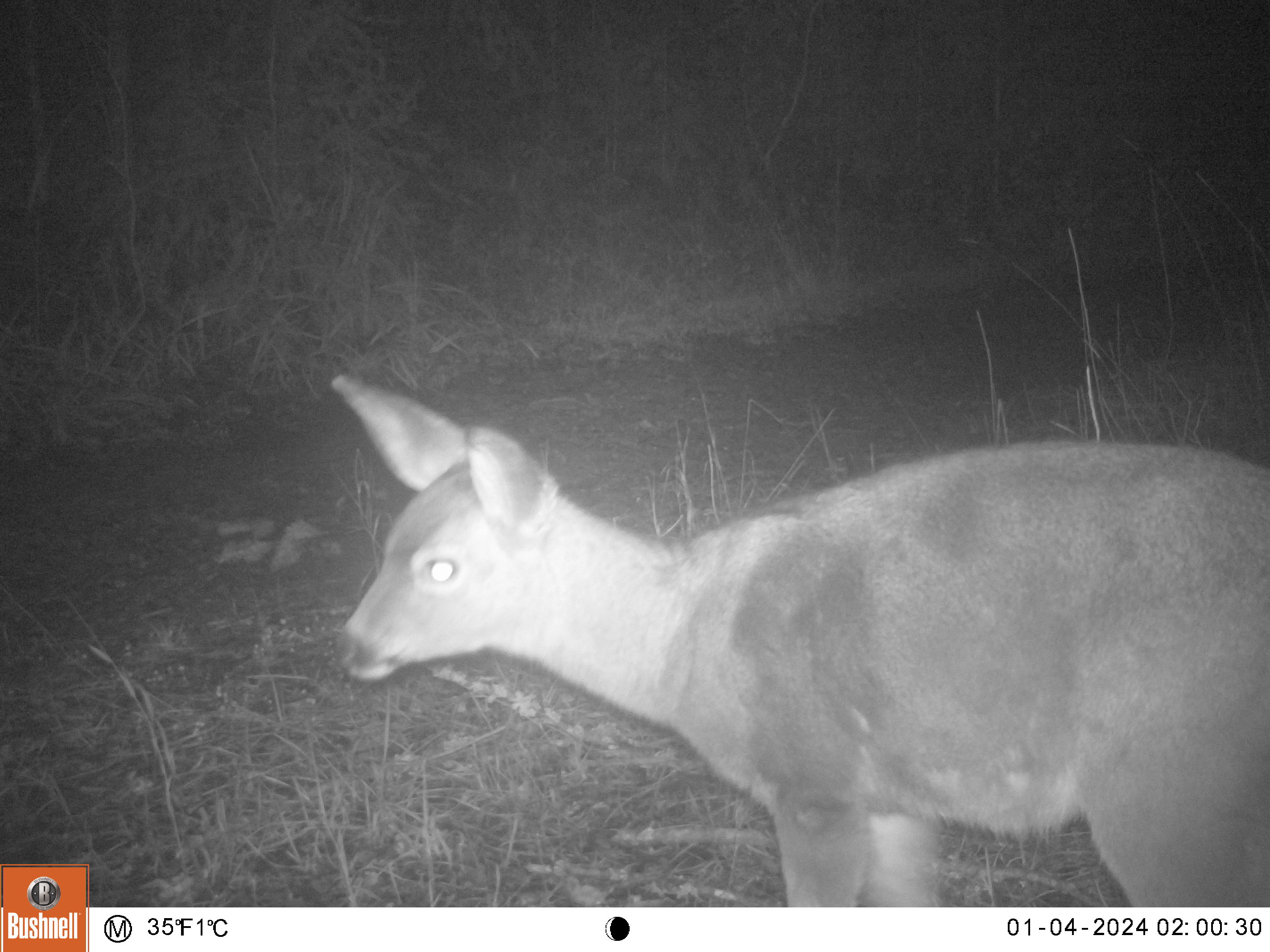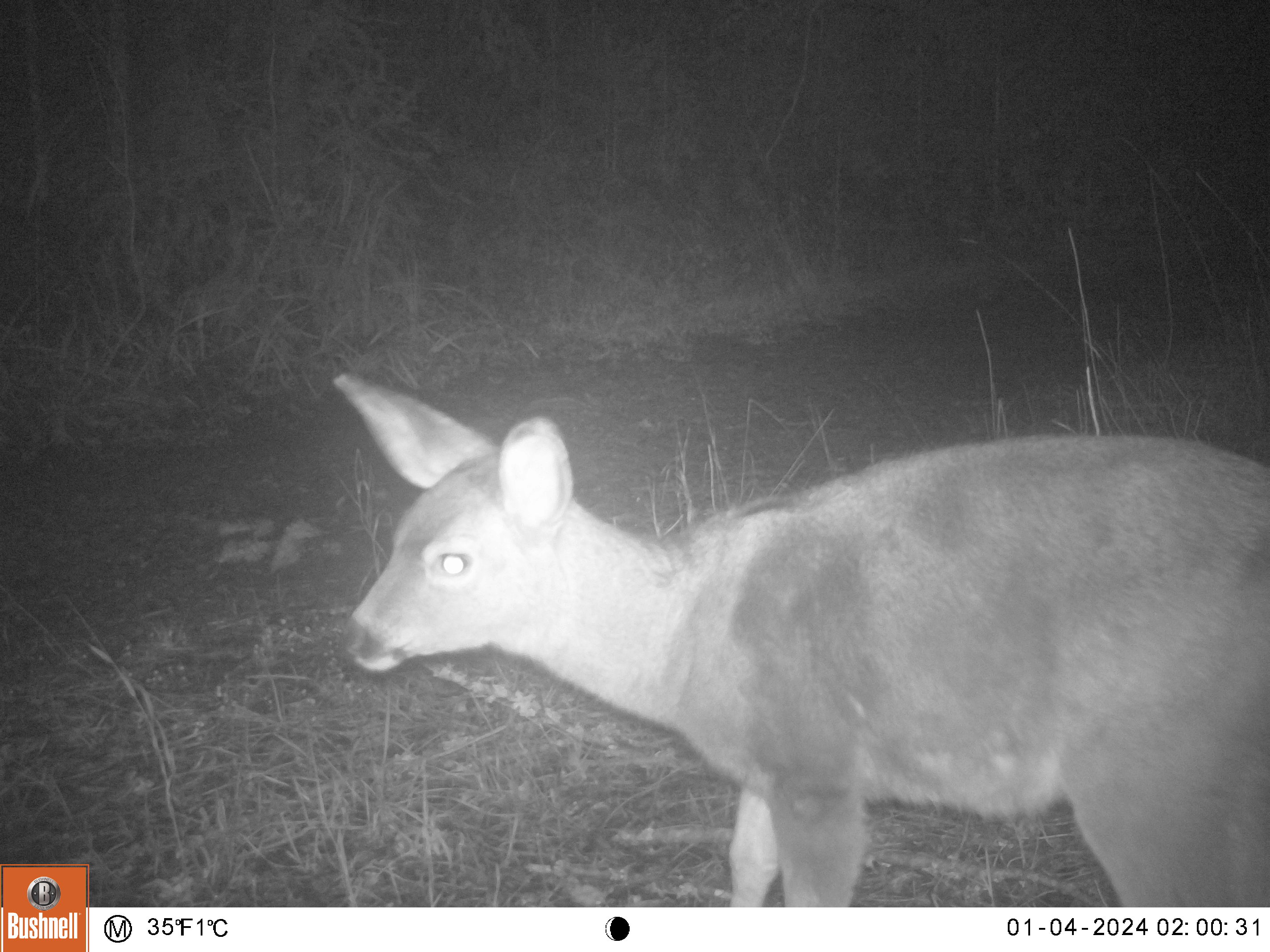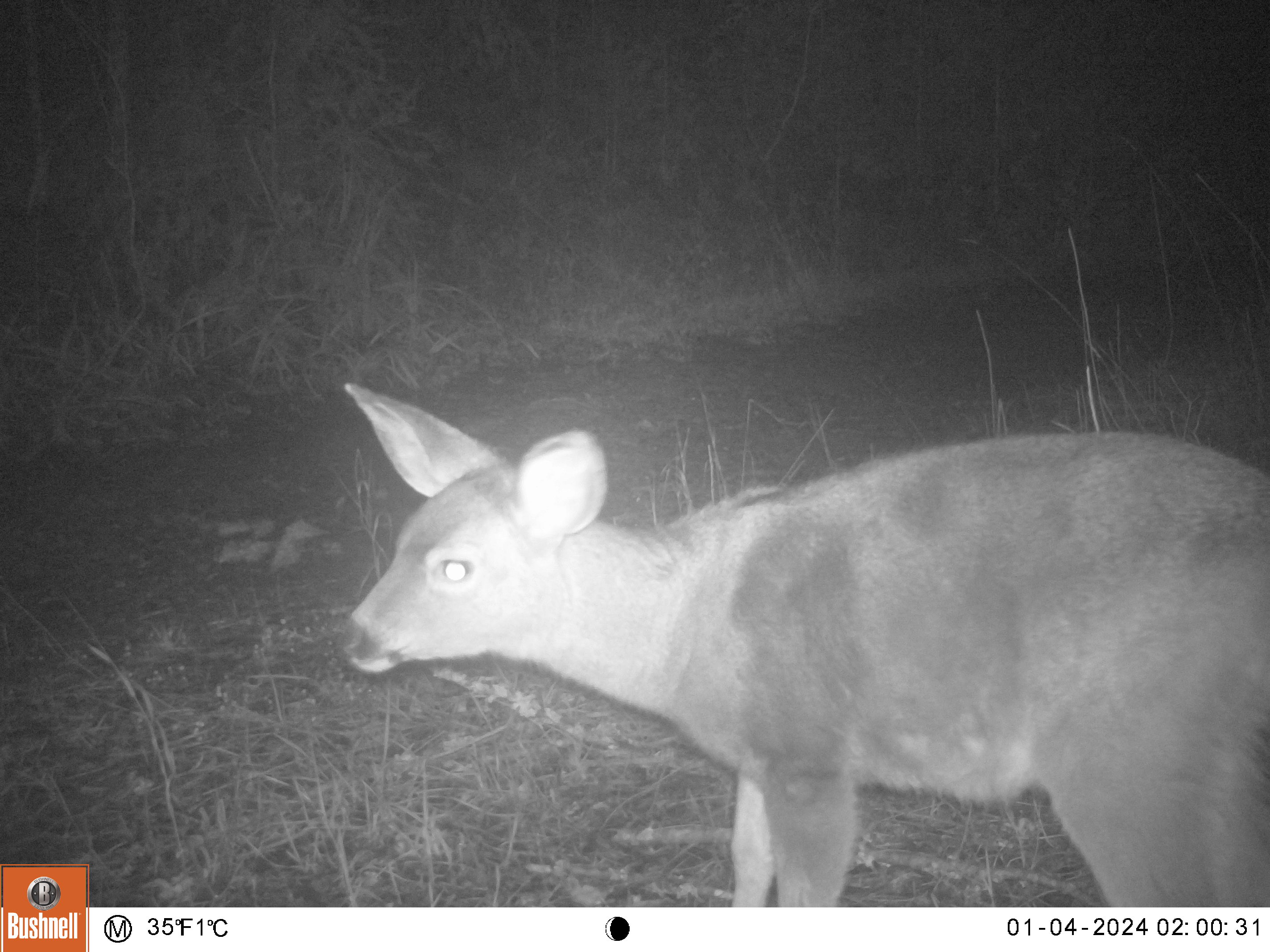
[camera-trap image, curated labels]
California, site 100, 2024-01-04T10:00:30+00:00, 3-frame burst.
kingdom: Animalia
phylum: Chordata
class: Mammalia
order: Artiodactyla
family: Cervidae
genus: Odocoileus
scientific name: Odocoileus hemionus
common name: mule deer